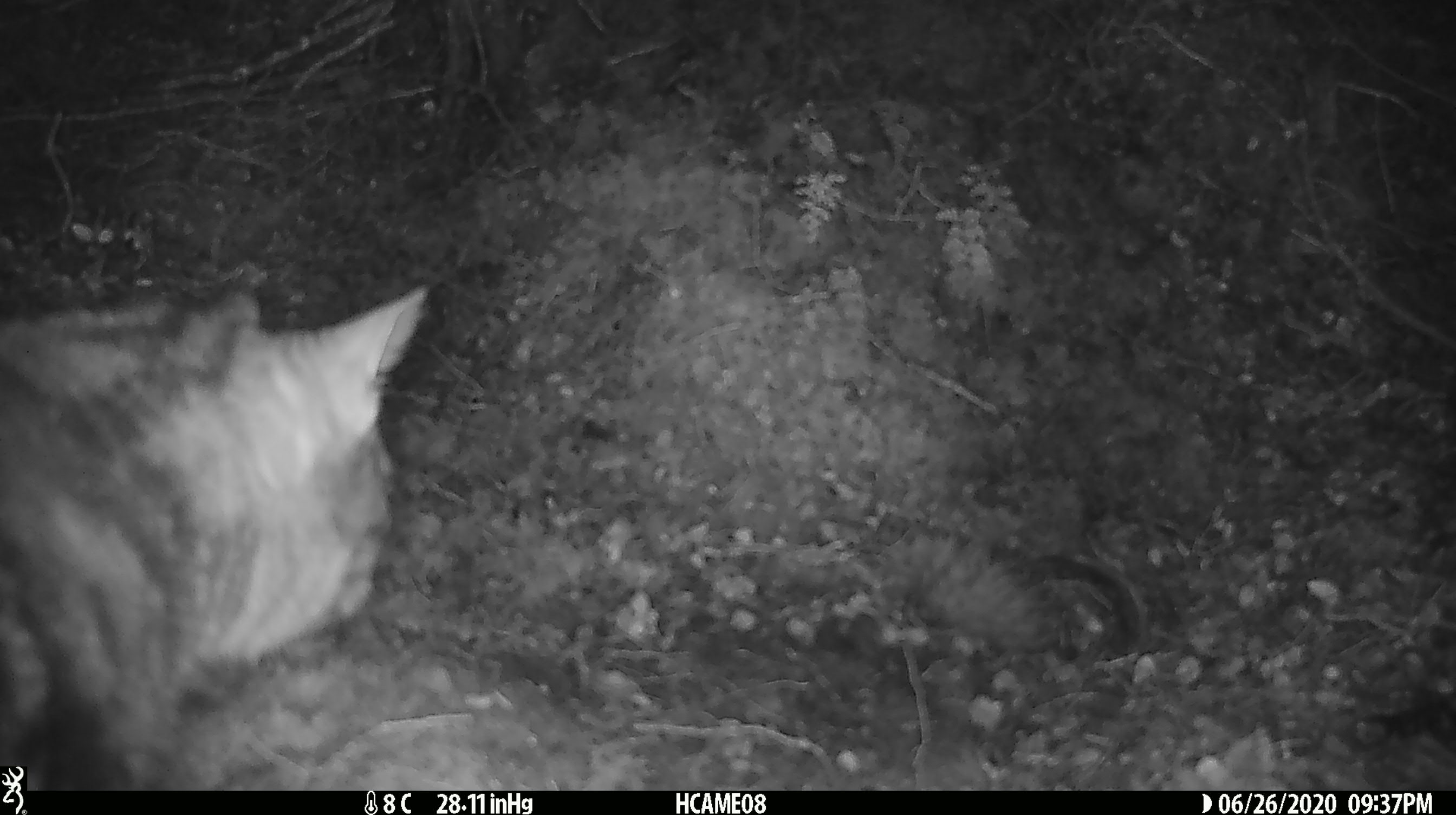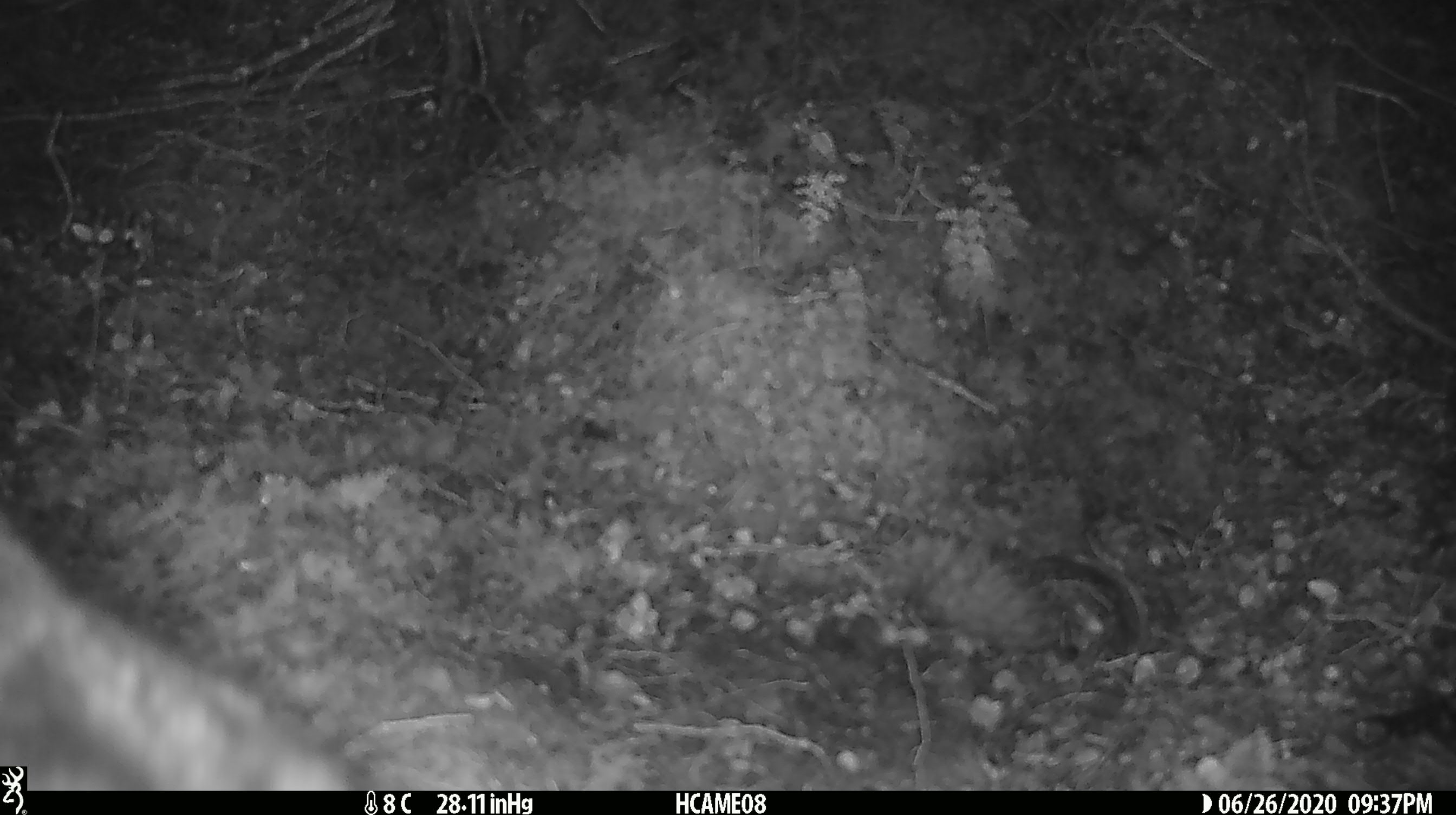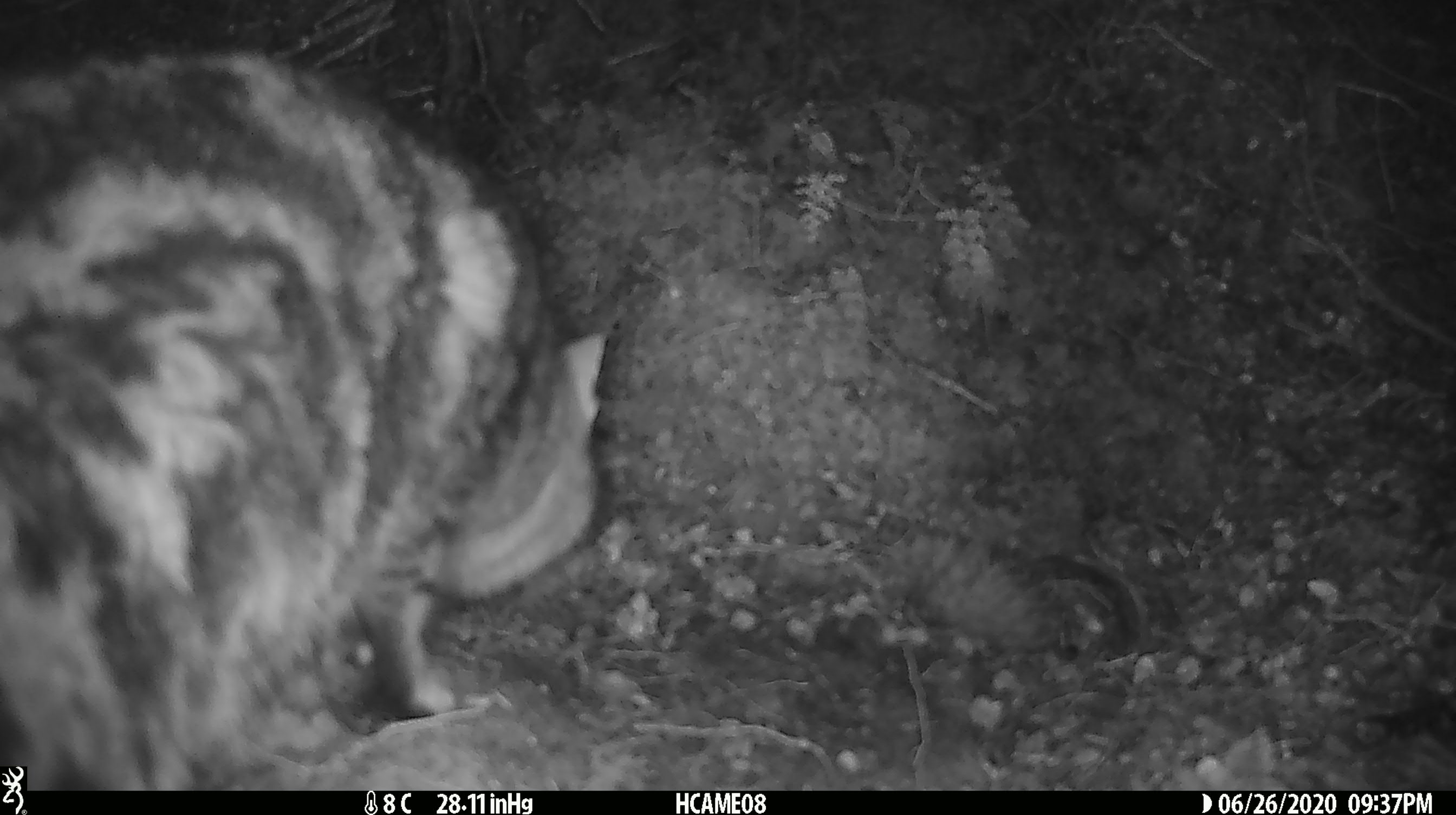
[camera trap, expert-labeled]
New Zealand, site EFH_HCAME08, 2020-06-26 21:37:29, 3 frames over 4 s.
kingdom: Animalia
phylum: Chordata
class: Mammalia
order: Carnivora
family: Felidae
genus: Felis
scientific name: Felis catus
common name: domestic cat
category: cat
Cat (domestic cat) (Felis catus).